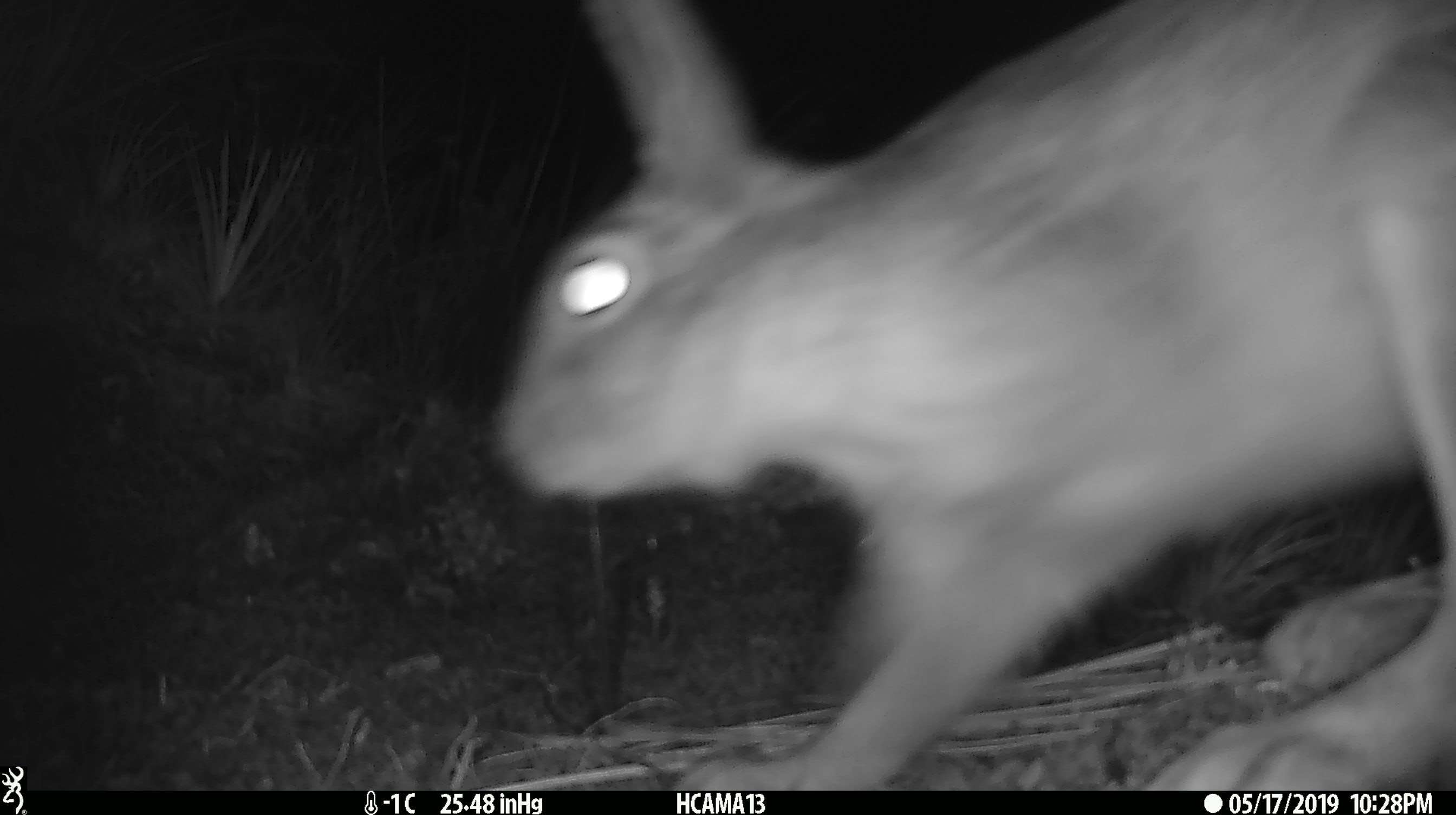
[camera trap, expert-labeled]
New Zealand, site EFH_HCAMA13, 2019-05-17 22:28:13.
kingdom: Animalia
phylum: Chordata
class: Mammalia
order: Lagomorpha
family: Leporidae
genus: Lepus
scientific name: Lepus europaeus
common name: brown hare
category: hare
Hare (brown hare) (Lepus europaeus).